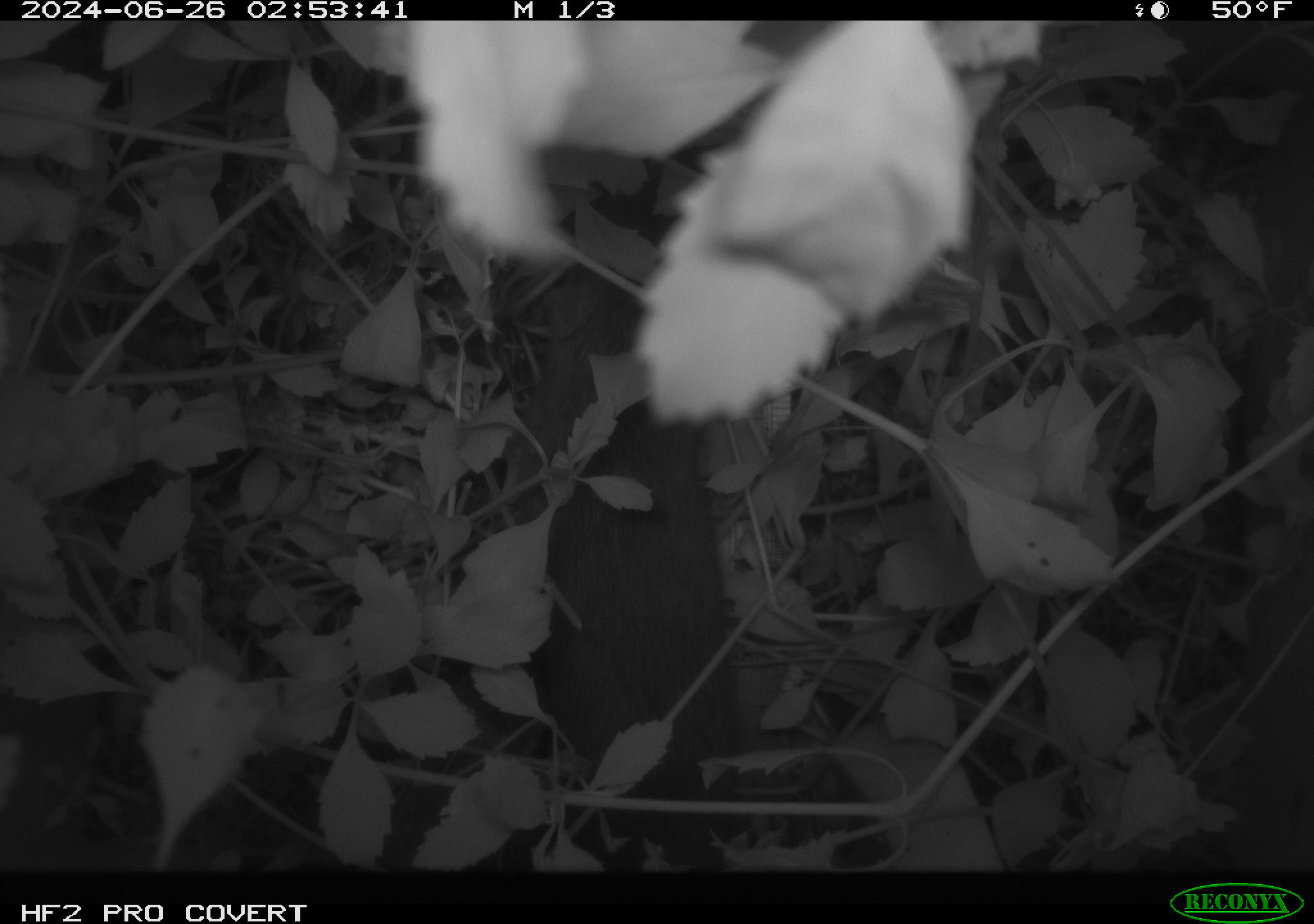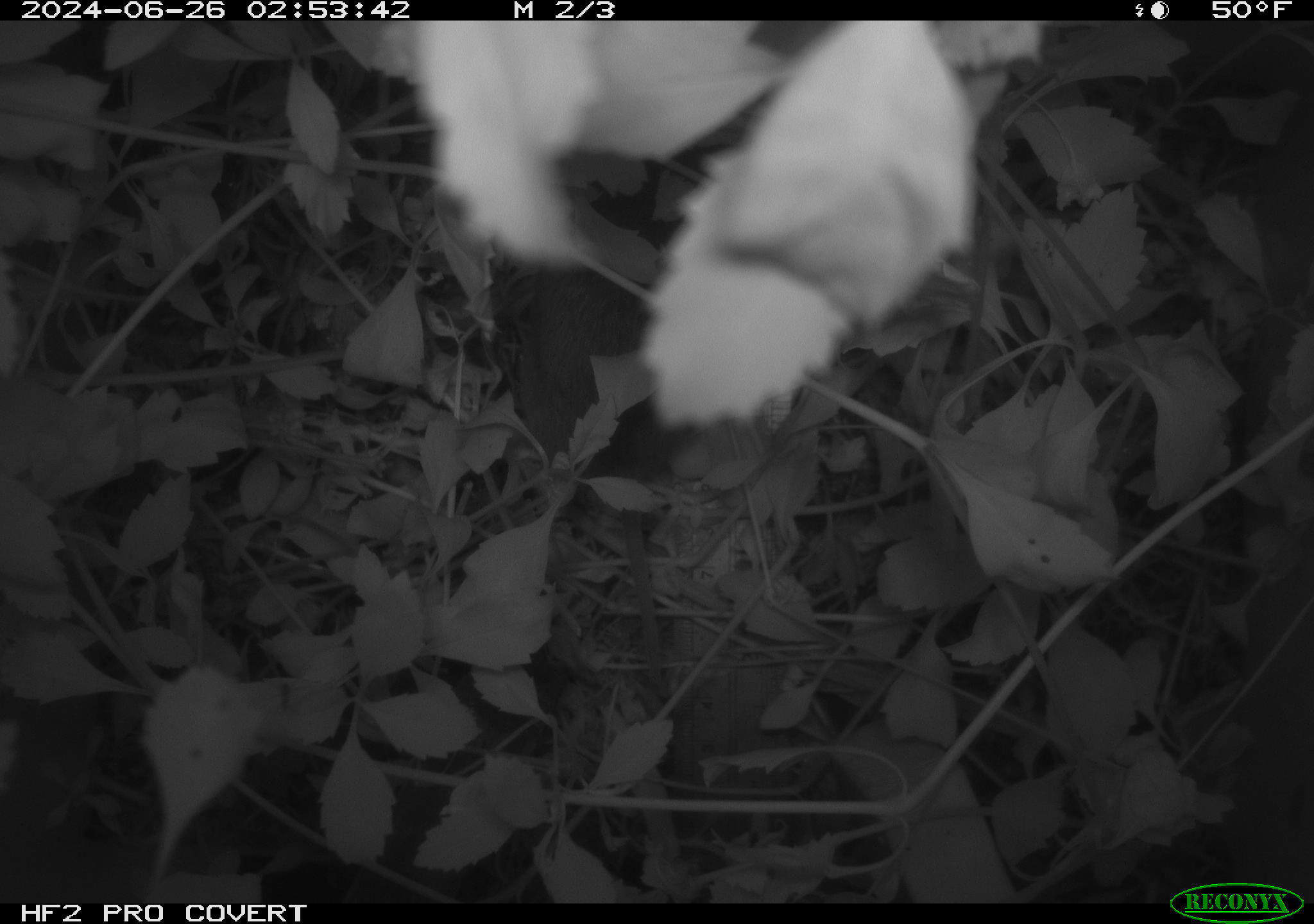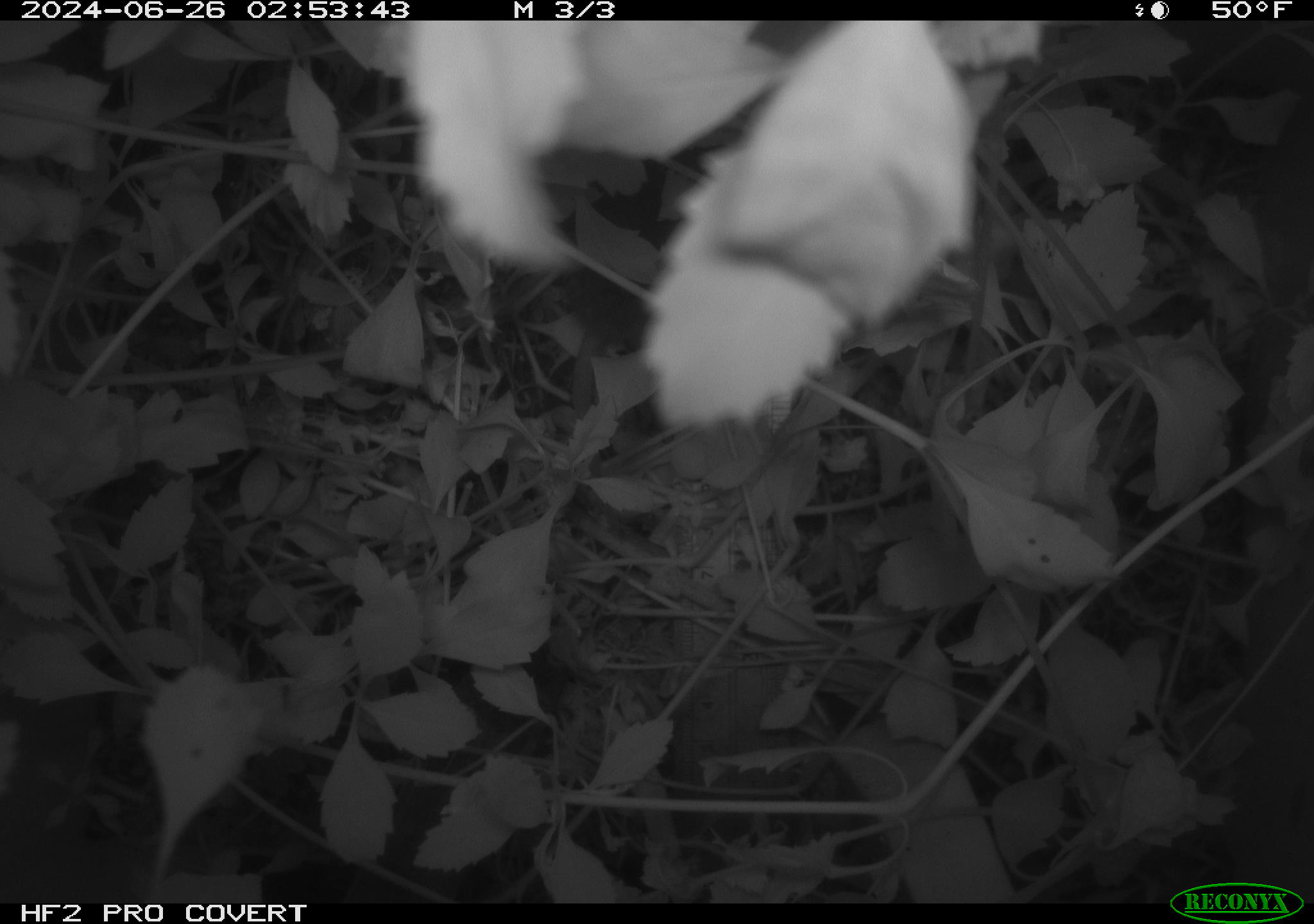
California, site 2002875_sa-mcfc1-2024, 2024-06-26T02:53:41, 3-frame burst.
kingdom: Animalia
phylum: Chordata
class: Mammalia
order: Rodentia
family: Cricetidae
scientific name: Arvicolinae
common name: voles, lemmings, and muskrats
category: arvicolinae subfamily